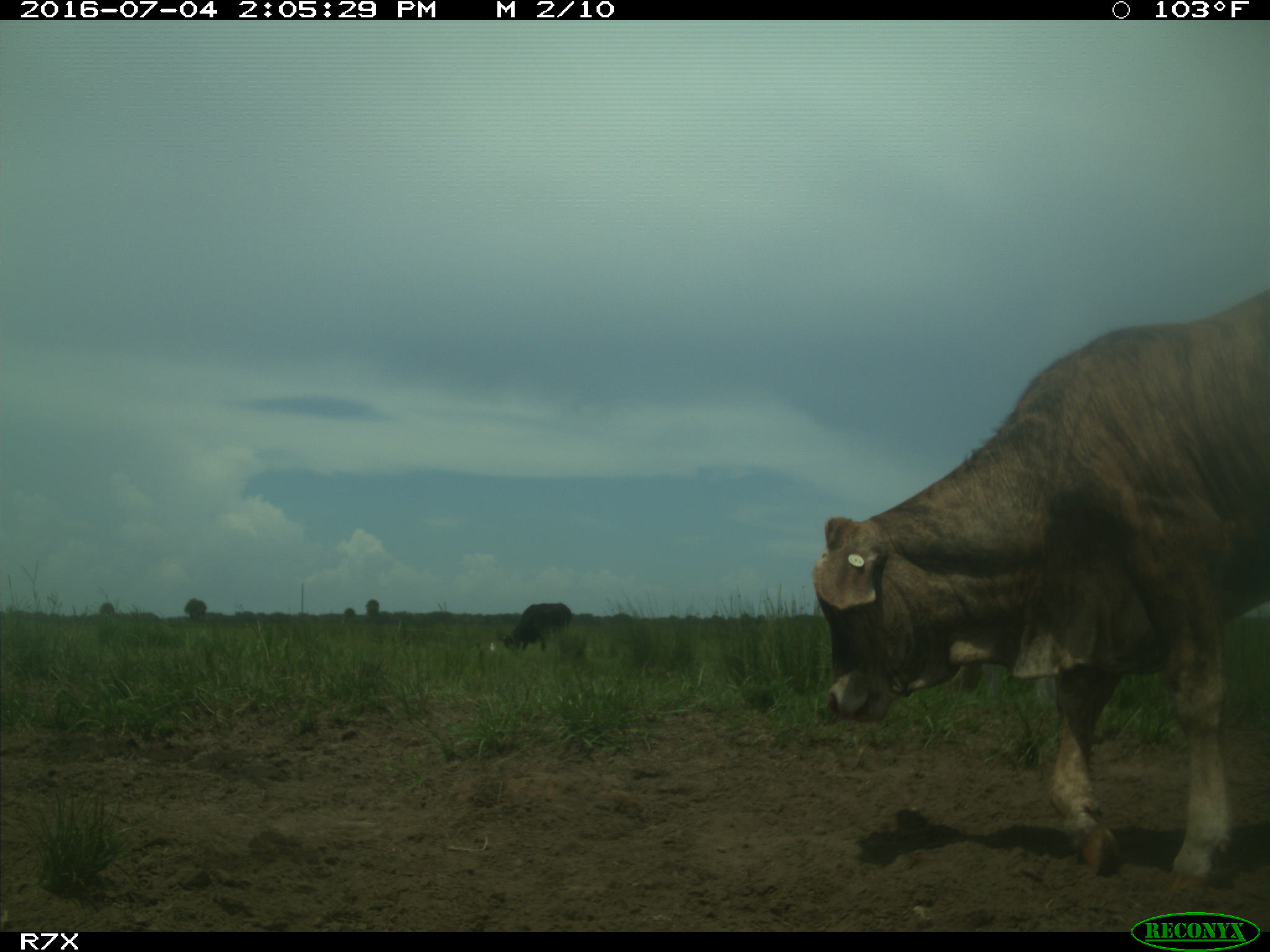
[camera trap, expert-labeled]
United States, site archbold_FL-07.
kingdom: Animalia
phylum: Chordata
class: Mammalia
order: Artiodactyla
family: Bovidae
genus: Bos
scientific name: Bos taurus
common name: domestic cow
Bos taurus (domestic cow).